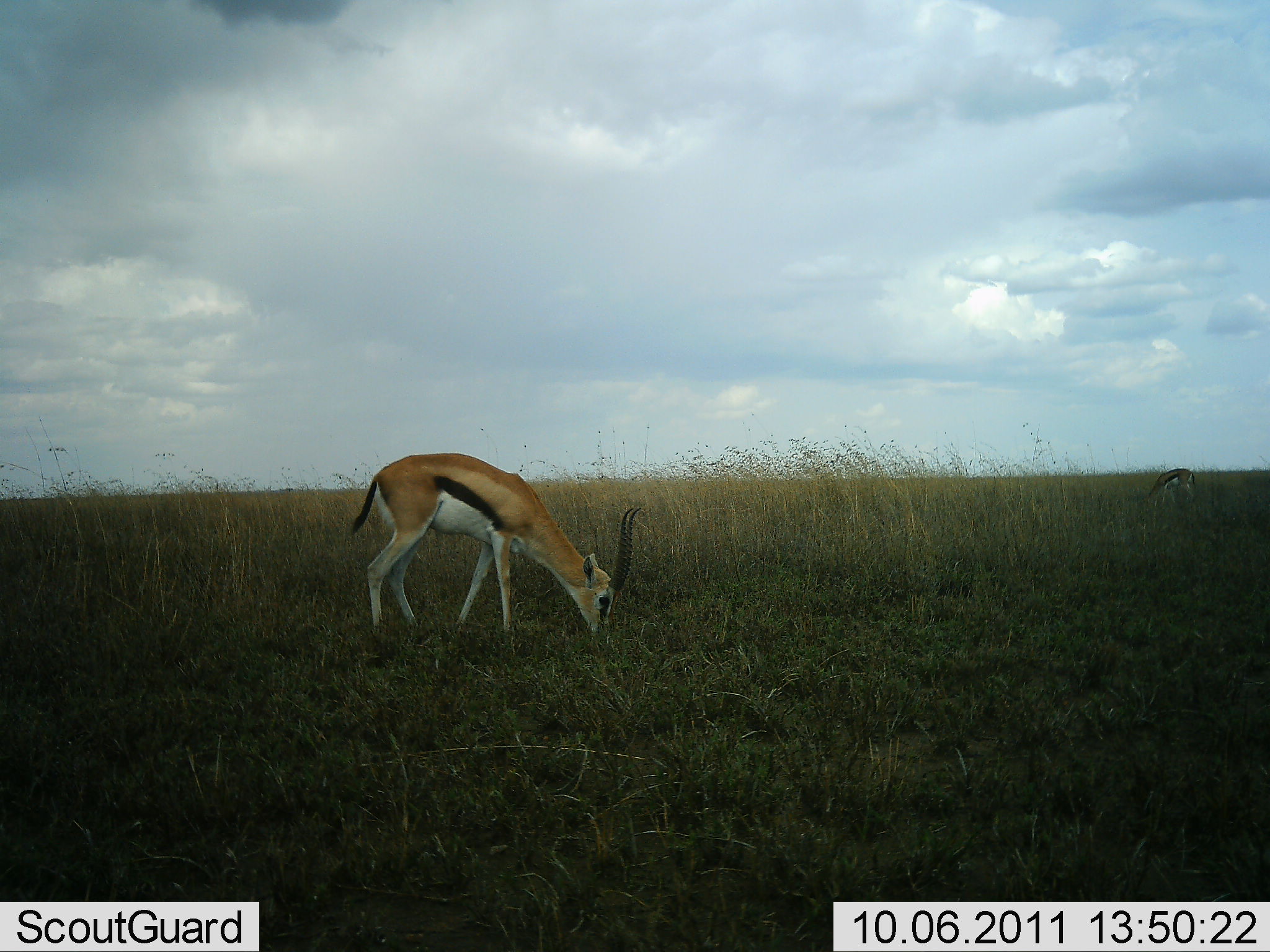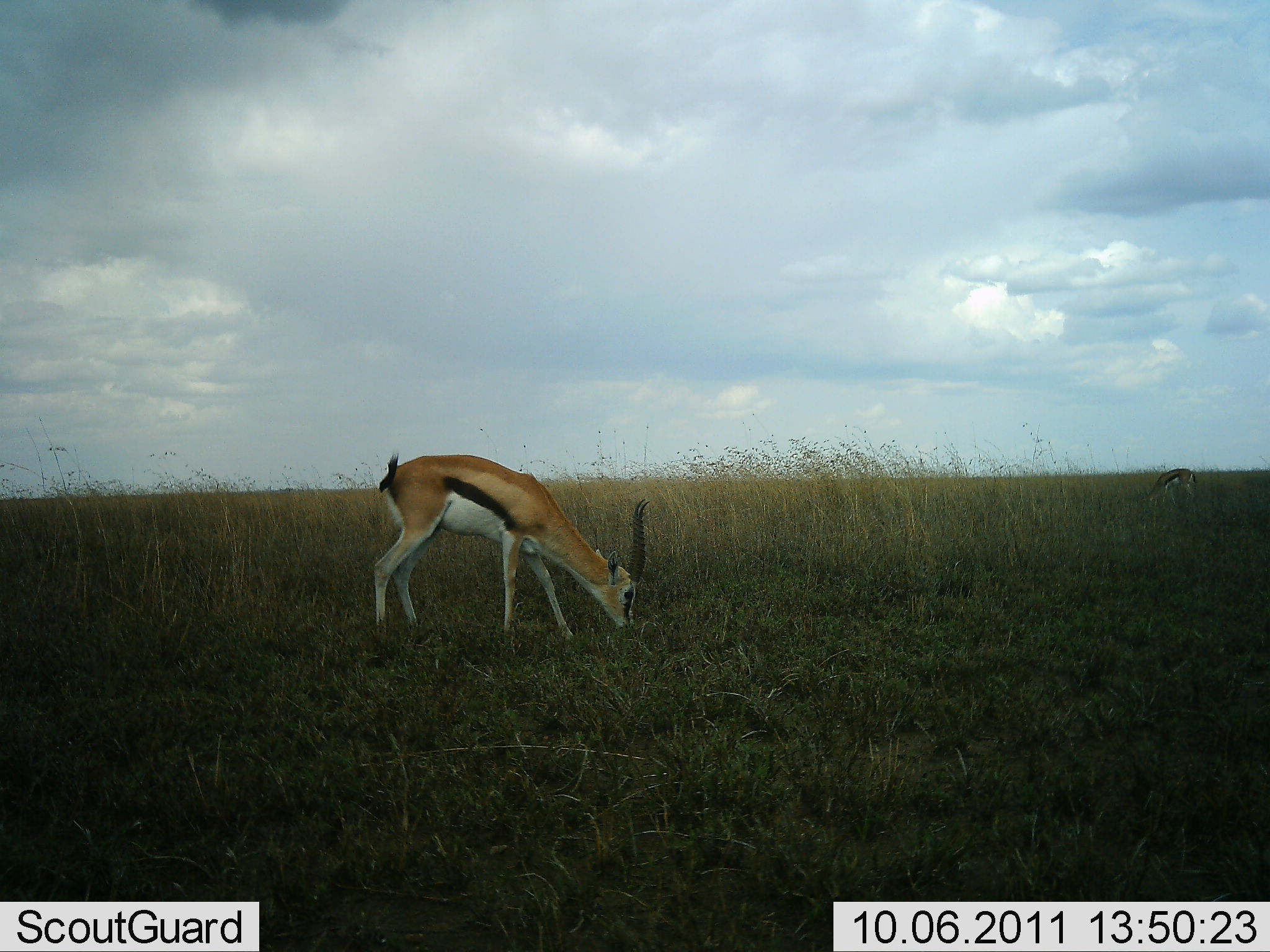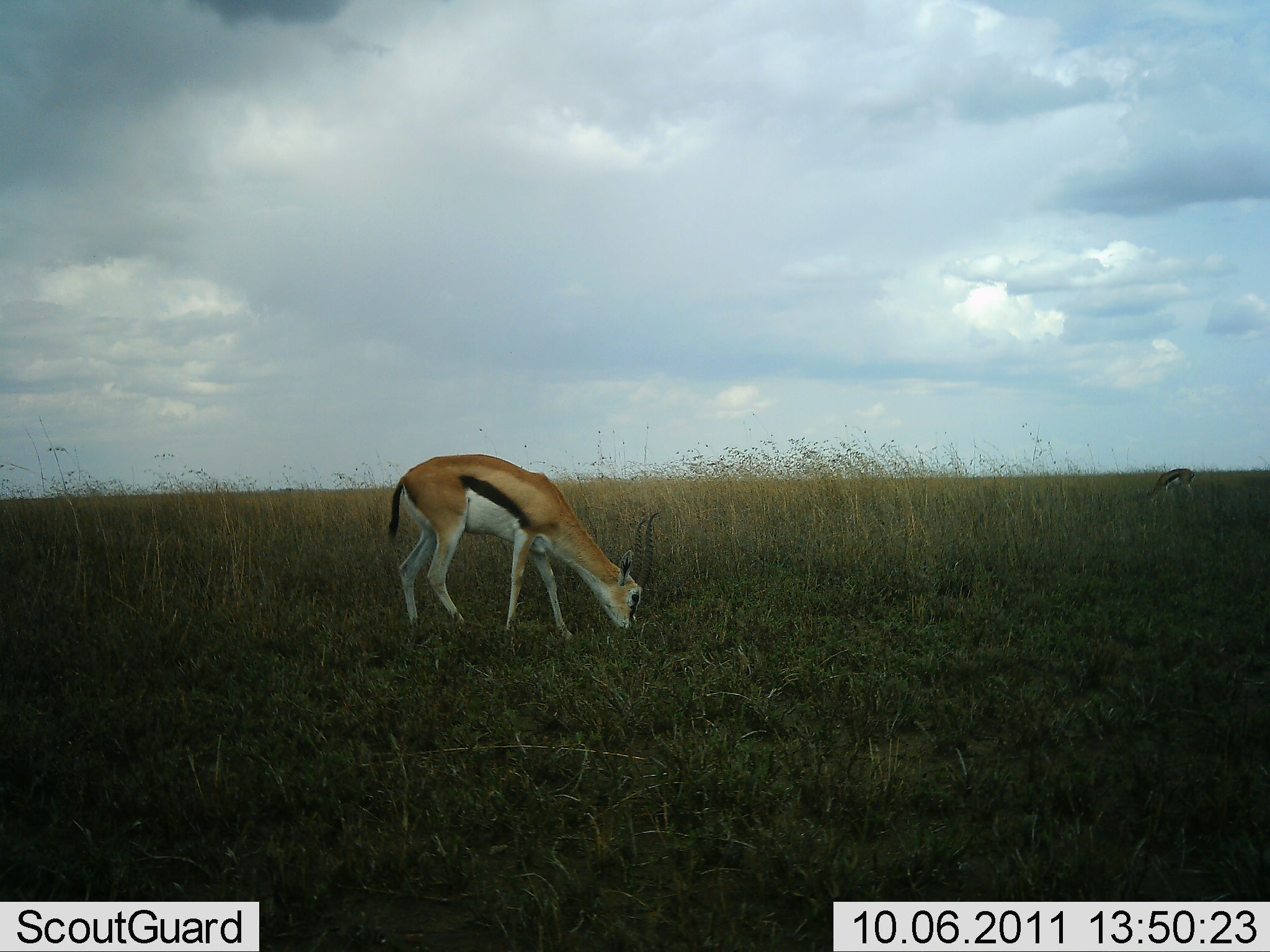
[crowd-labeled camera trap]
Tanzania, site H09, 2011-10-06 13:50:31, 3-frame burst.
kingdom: Animalia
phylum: Chordata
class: Mammalia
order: Artiodactyla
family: Bovidae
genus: Eudorcas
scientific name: Eudorcas thomsonii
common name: thomson's gazelle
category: gazellethomsons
Gazellethomsons (thomson's gazelle) (Eudorcas thomsonii), count 1. Behavior (volunteer vote fractions): standing 23%, resting 0%, moving 0%, interacting 0%. Young present (vote fraction): 0%. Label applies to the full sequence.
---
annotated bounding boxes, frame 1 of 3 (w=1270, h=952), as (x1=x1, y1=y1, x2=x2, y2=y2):
animal: (x1=344, y1=447, x2=641, y2=651); (x1=1146, y1=467, x2=1199, y2=507)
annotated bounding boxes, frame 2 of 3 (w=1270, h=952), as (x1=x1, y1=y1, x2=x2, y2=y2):
animal: (x1=367, y1=449, x2=652, y2=660); (x1=1140, y1=466, x2=1201, y2=511)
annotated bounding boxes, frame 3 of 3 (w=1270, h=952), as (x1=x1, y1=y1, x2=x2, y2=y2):
animal: (x1=382, y1=449, x2=661, y2=649); (x1=1141, y1=466, x2=1197, y2=508)